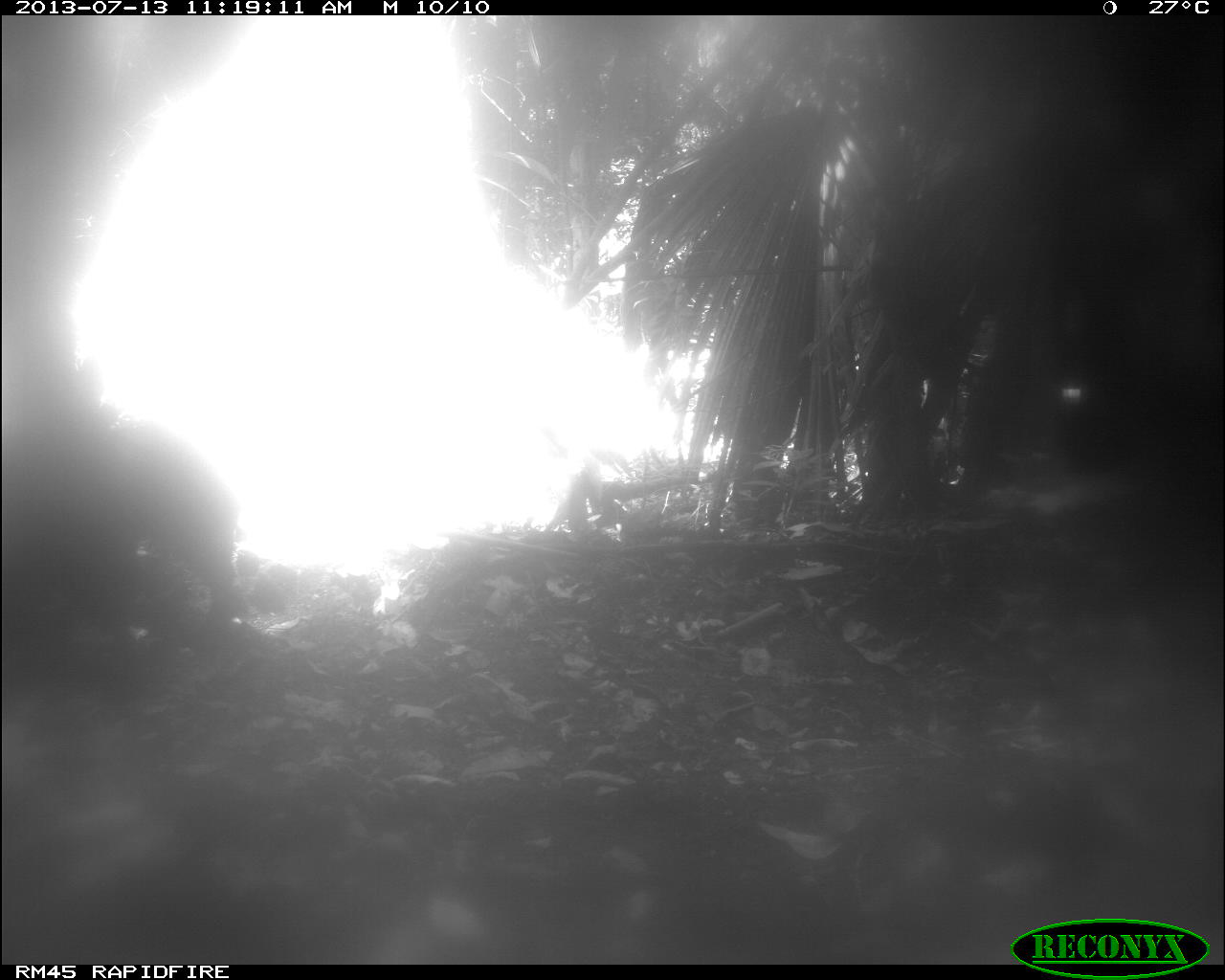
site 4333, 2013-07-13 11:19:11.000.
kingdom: Animalia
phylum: Chordata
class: Mammalia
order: Artiodactyla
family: Tayassuidae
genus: Tayassu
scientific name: Tayassu pecari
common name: white-lipped peccary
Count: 1.